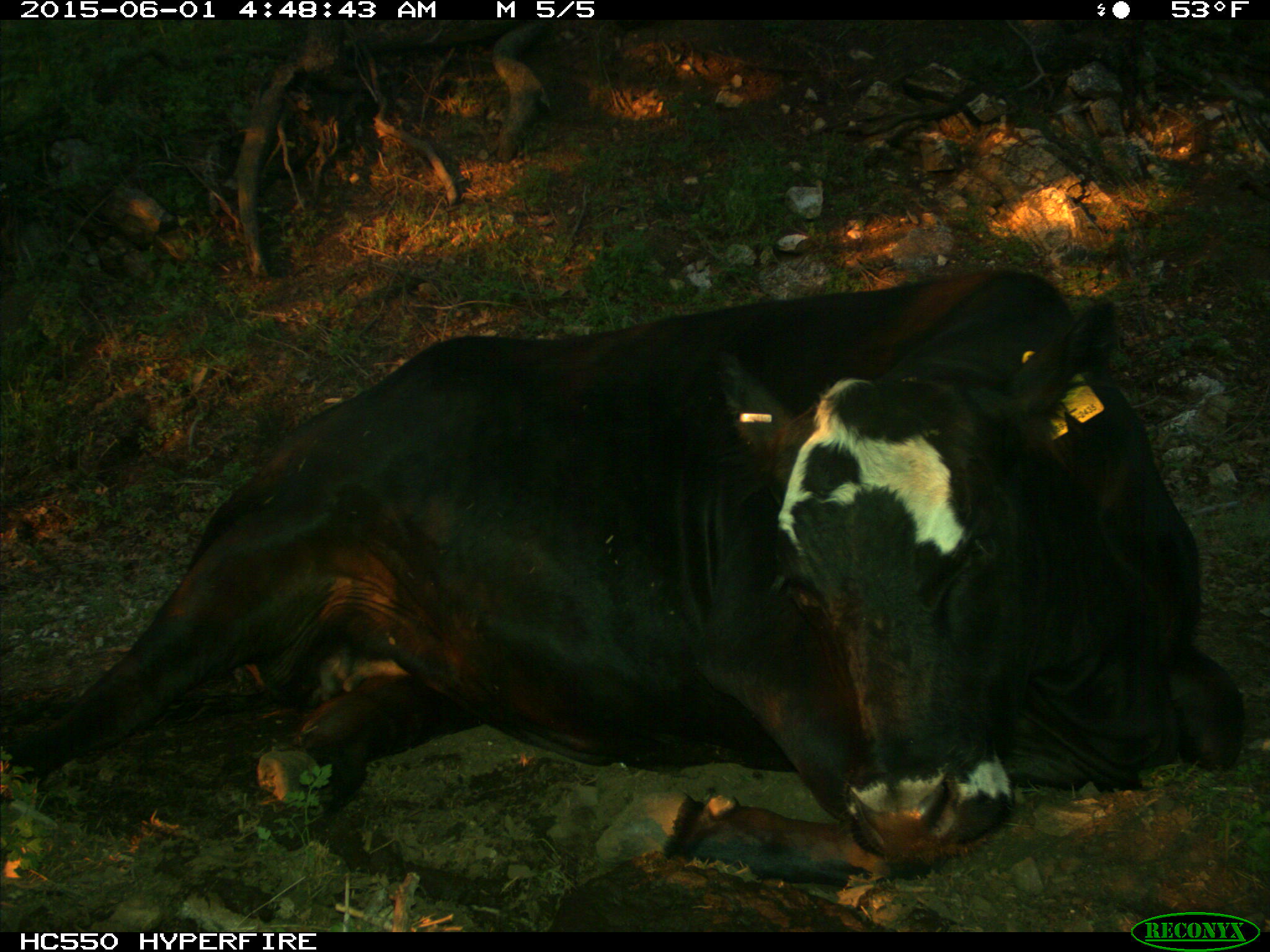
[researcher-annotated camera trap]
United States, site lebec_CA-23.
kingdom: Animalia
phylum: Chordata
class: Mammalia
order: Artiodactyla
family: Bovidae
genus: Bos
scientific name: Bos taurus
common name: domestic cow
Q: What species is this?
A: Bos taurus (domestic cow).